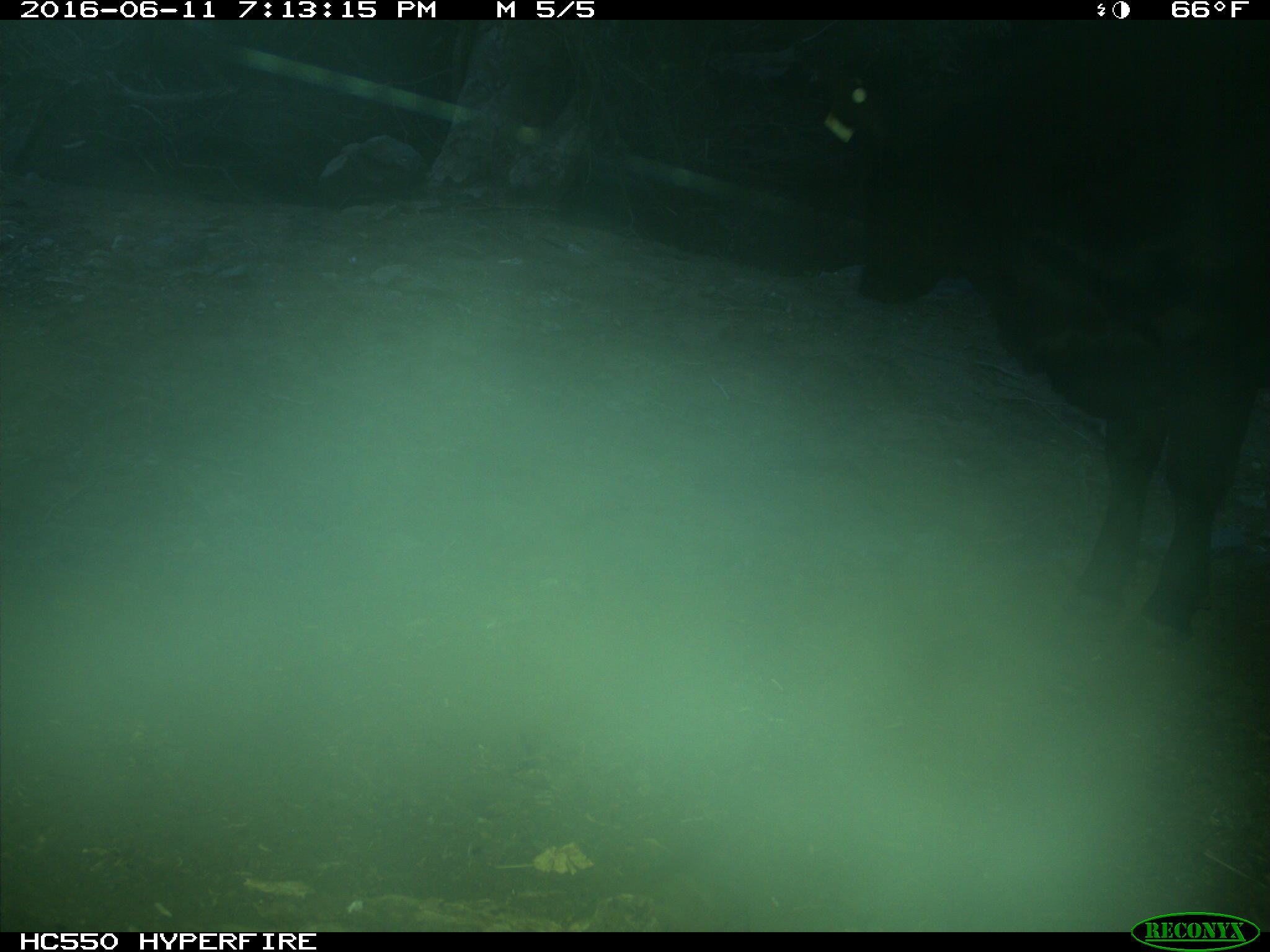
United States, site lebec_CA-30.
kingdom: Animalia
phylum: Chordata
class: Mammalia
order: Artiodactyla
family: Bovidae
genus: Bos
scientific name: Bos taurus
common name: domestic cow